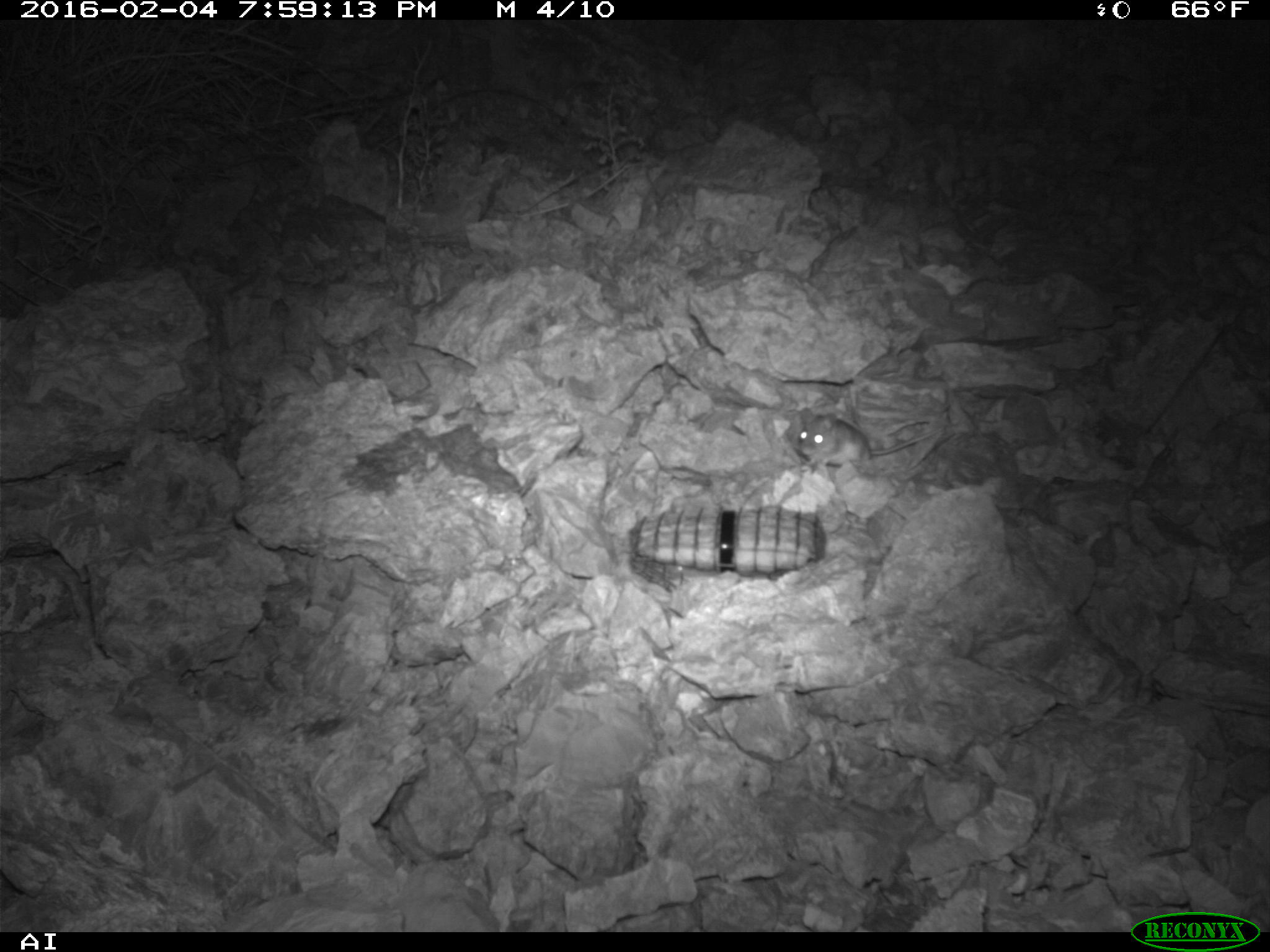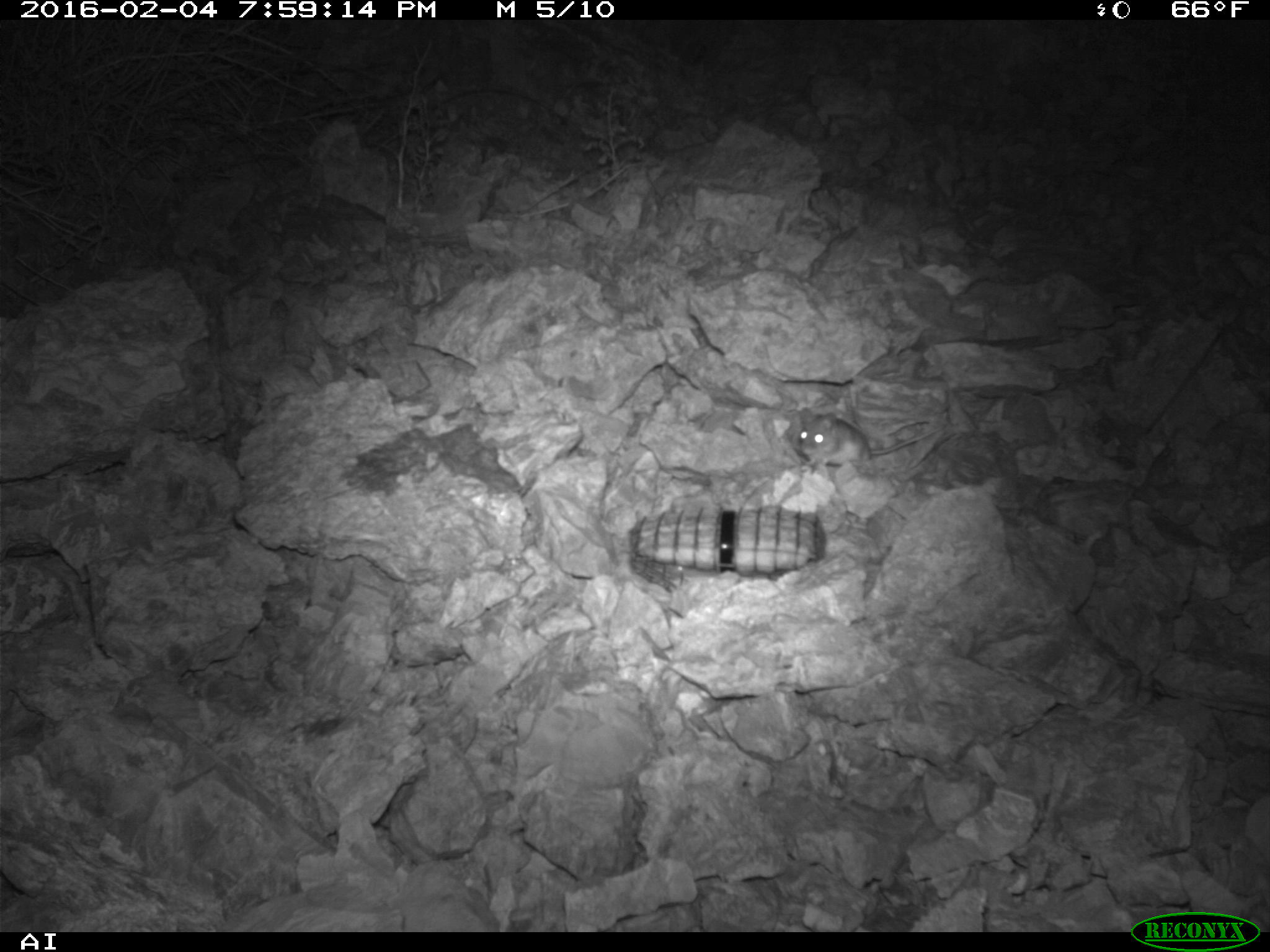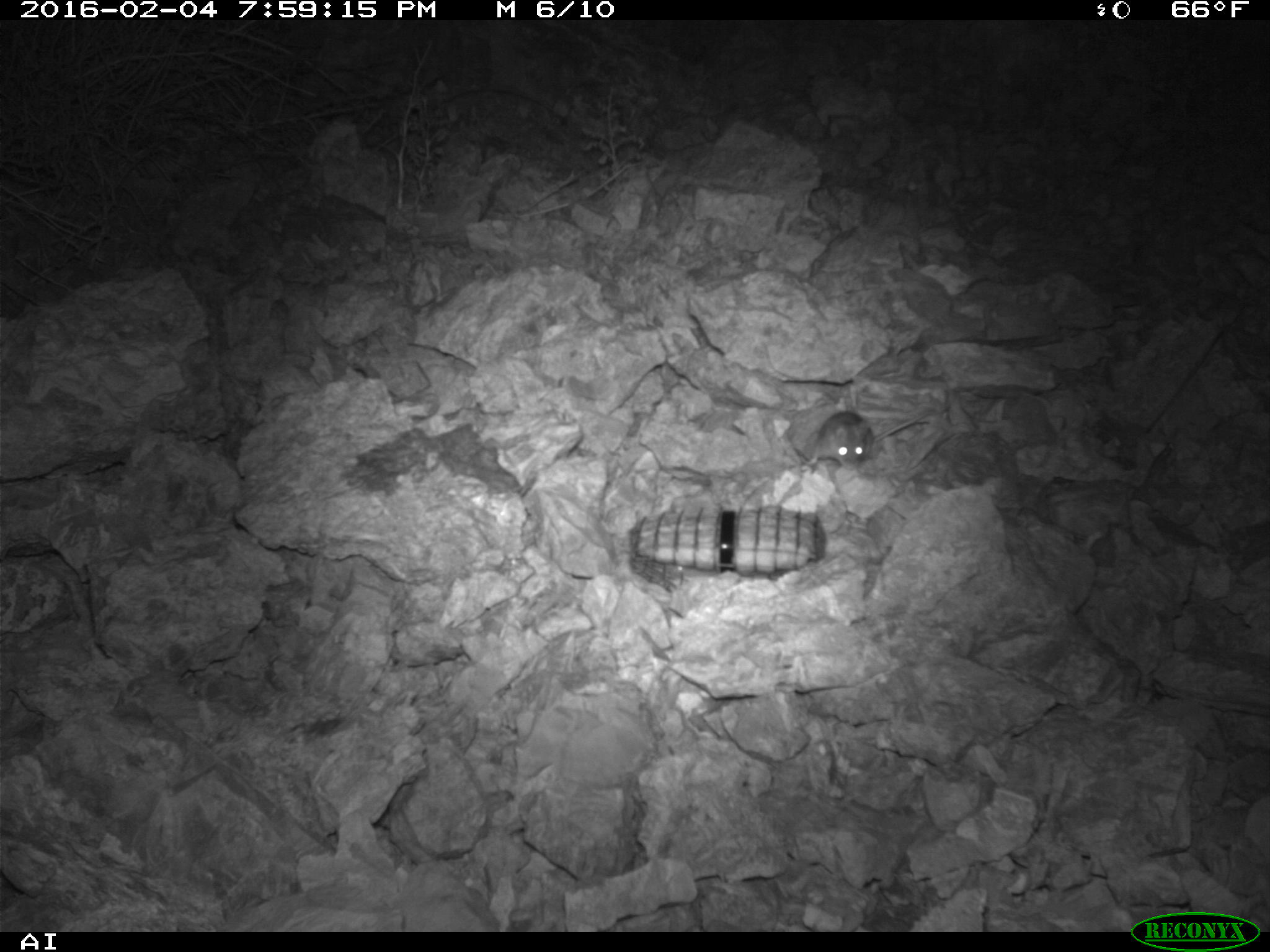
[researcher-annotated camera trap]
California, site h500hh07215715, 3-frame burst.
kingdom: Animalia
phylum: Chordata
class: Mammalia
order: Rodentia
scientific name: Rodentia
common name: rodent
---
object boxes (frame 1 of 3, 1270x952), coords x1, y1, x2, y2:
rodent: 785, 407, 941, 478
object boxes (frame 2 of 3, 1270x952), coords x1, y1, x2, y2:
rodent: 797, 407, 944, 465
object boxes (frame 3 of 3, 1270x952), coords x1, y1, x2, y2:
rodent: 801, 402, 946, 474